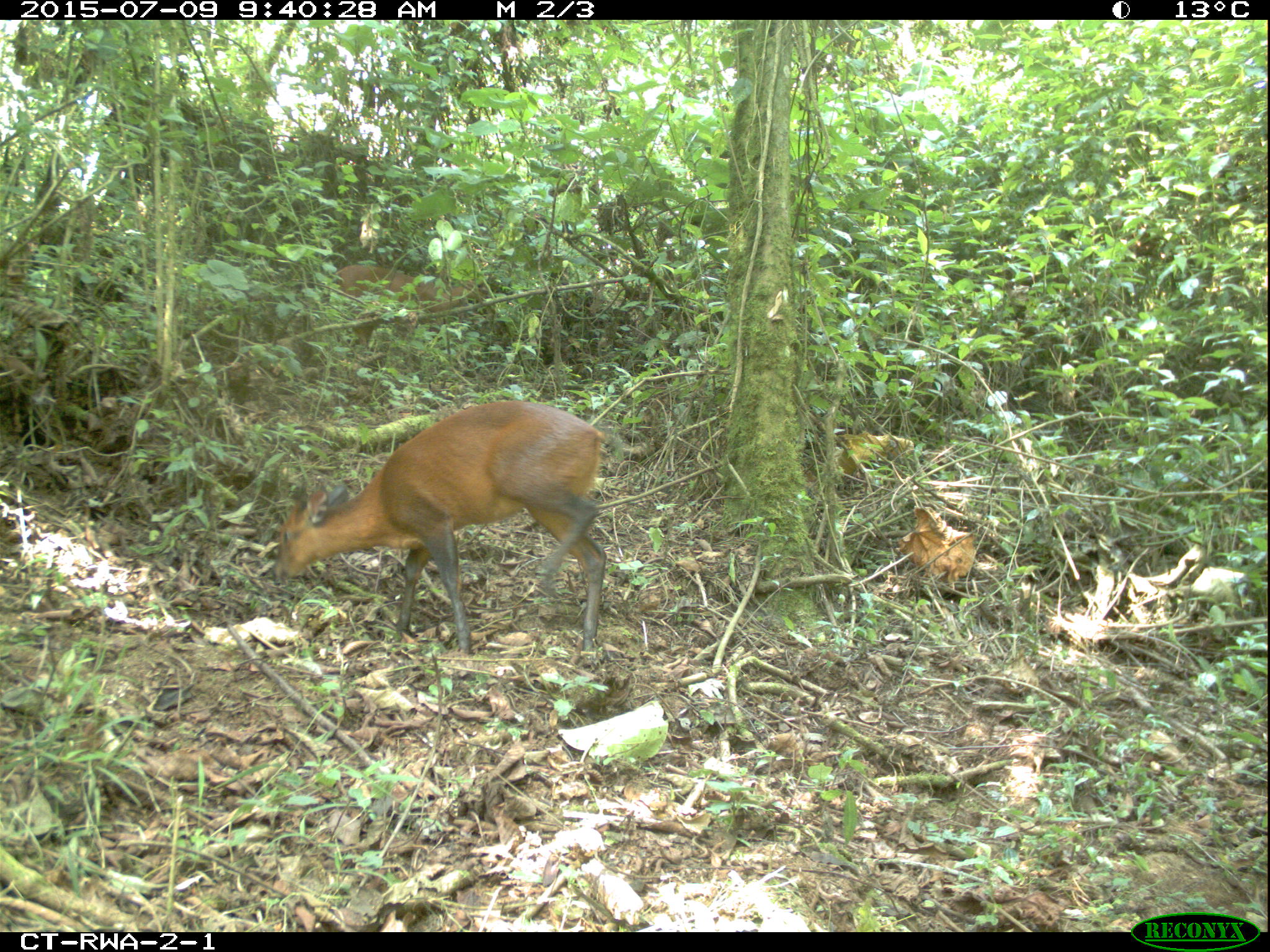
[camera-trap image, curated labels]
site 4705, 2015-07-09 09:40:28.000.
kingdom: Animalia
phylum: Chordata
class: Mammalia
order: Artiodactyla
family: Bovidae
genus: Cephalophus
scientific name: Cephalophus nigrifrons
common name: black-fronted duiker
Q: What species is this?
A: Cephalophus nigrifrons (black-fronted duiker).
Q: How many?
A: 2.